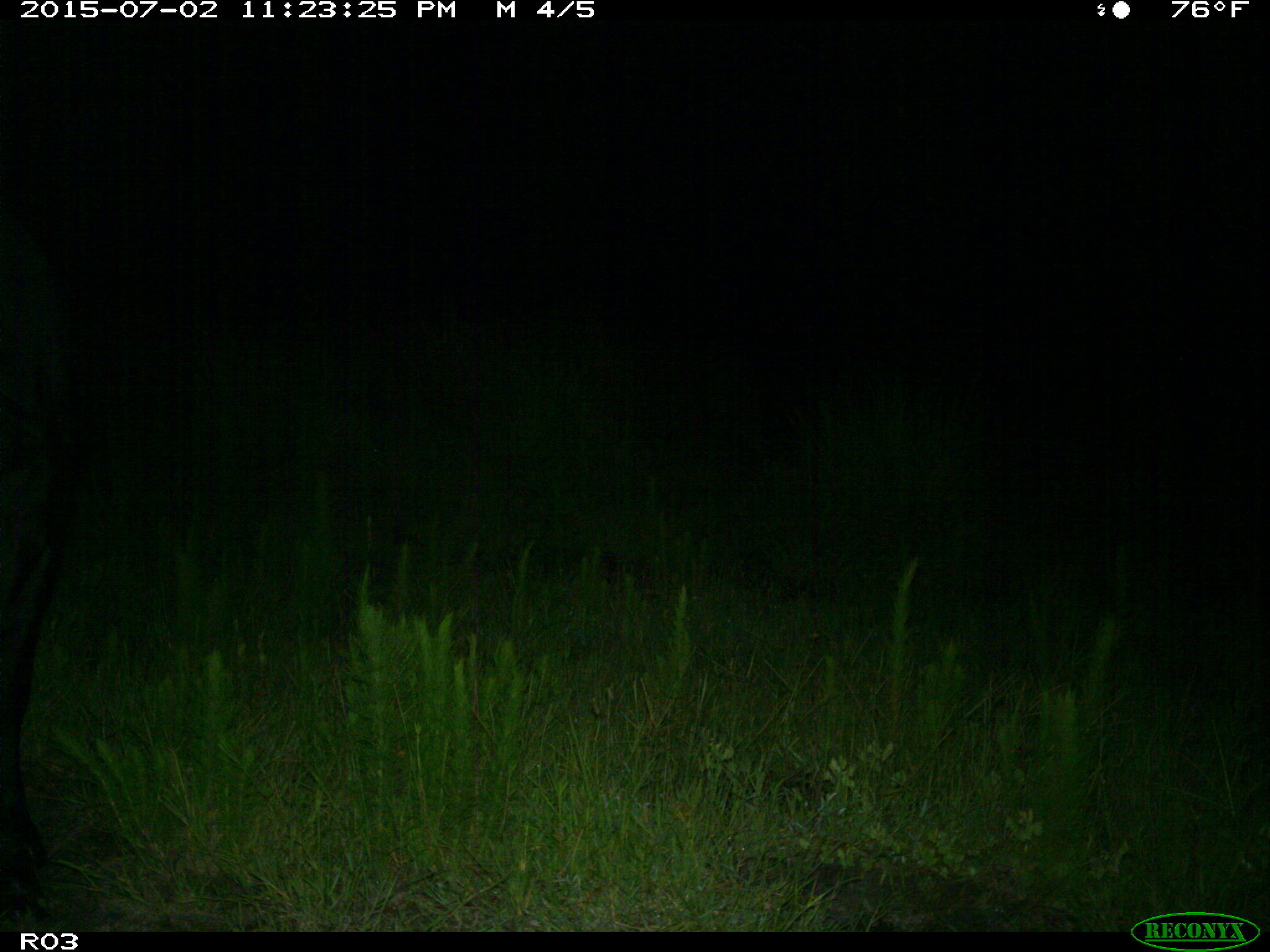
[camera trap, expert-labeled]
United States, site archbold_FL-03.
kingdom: Animalia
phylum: Chordata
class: Mammalia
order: Artiodactyla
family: Bovidae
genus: Bos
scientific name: Bos taurus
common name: domestic cow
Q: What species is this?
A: Bos taurus (domestic cow).